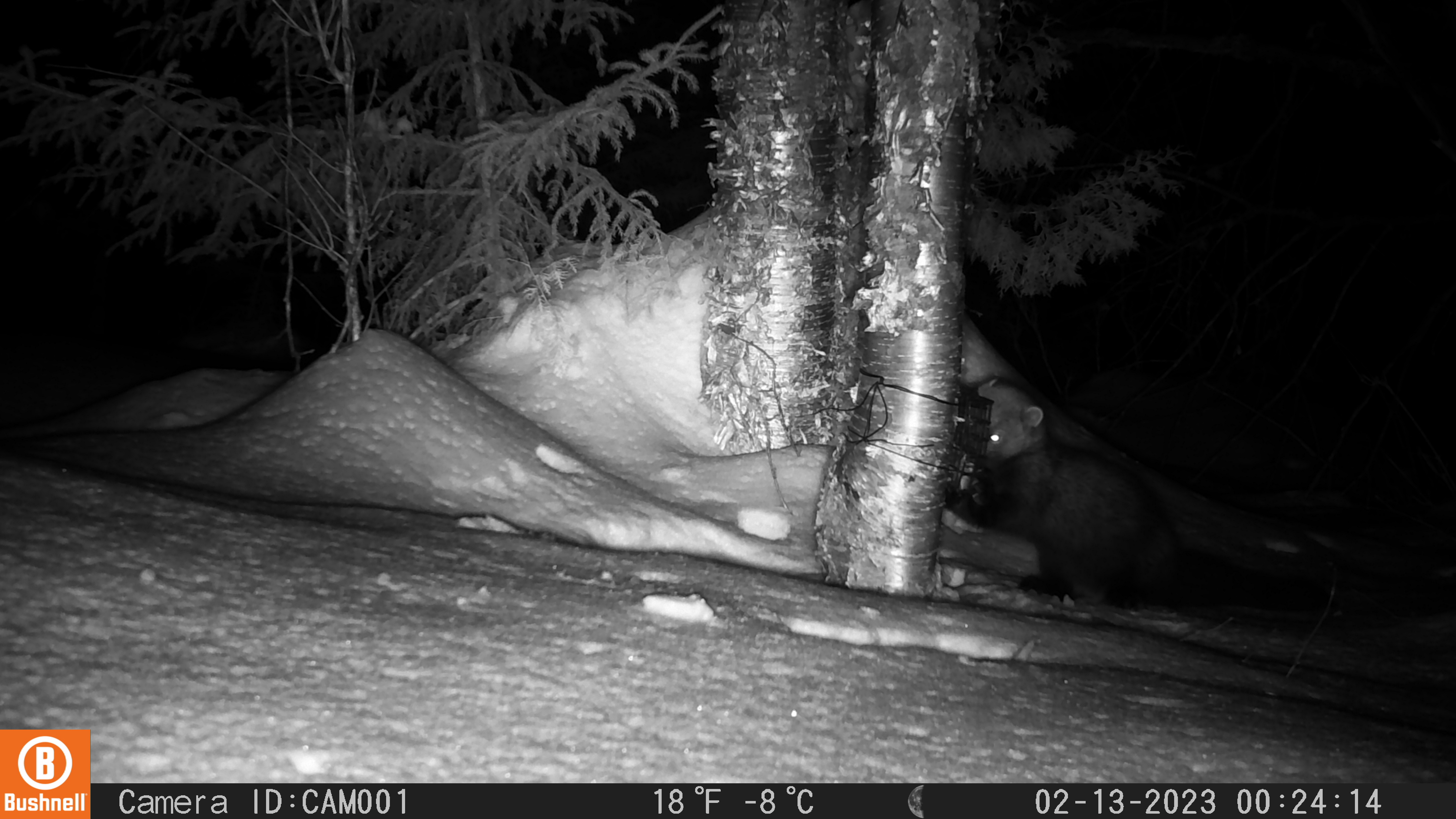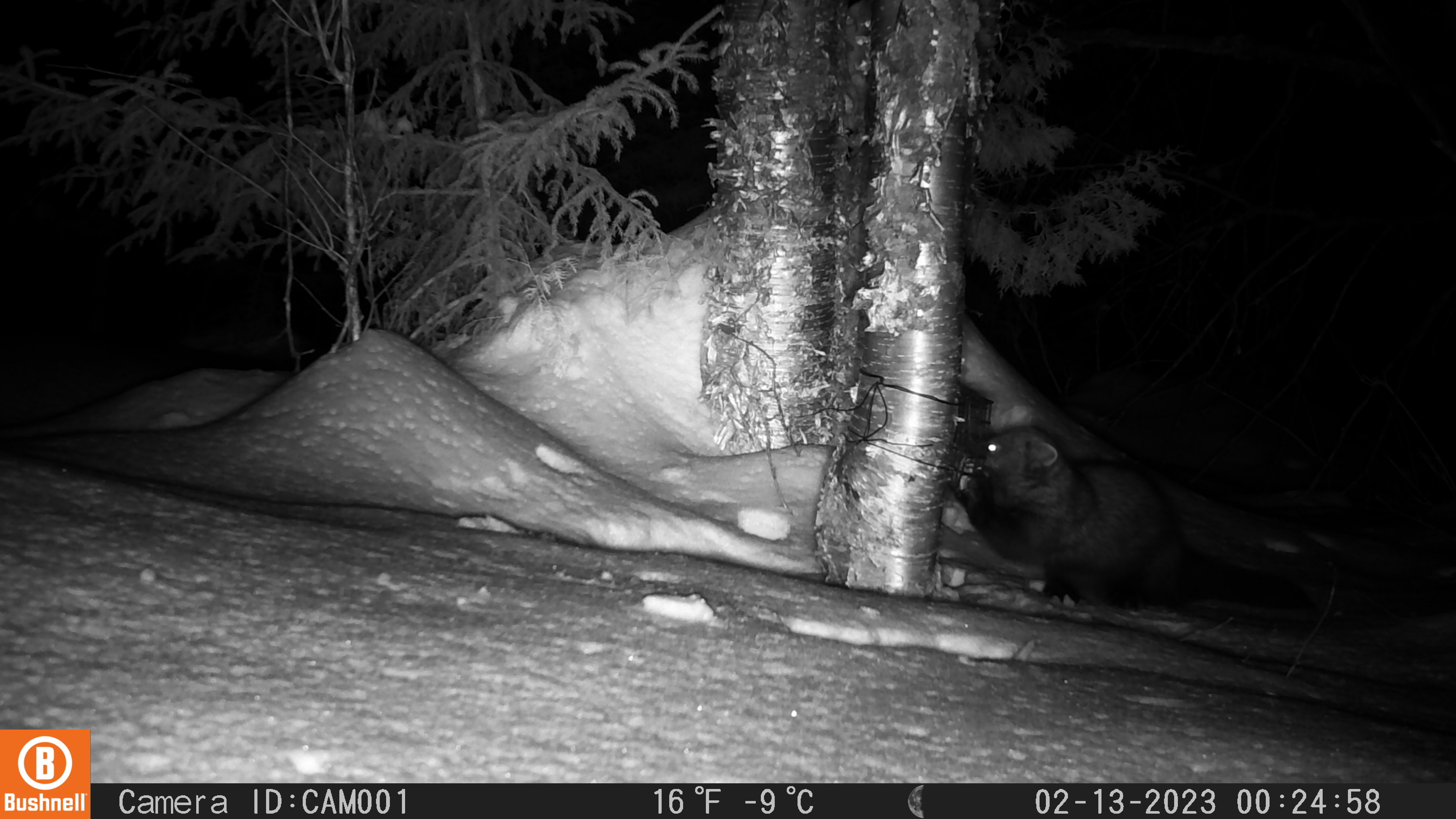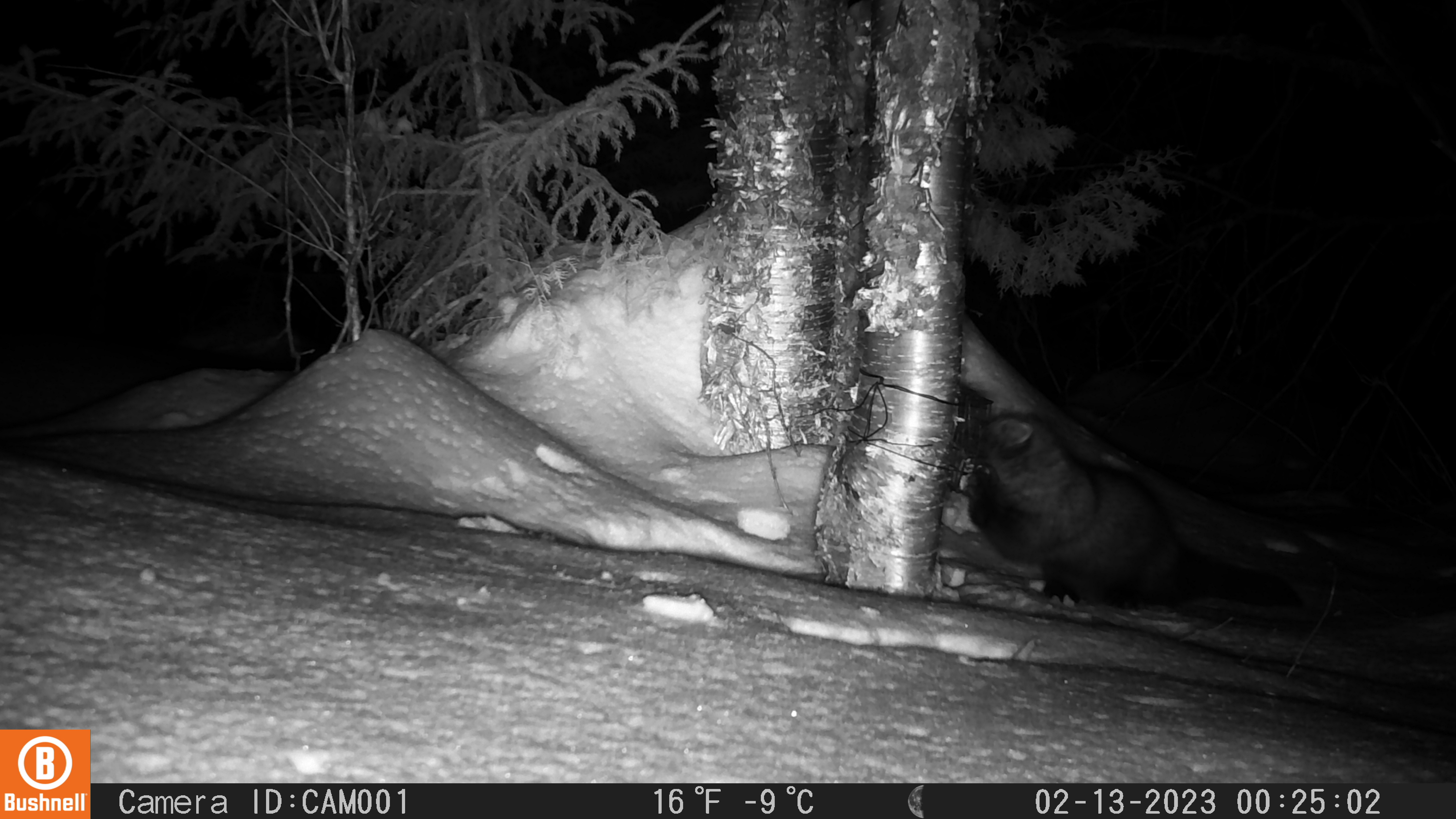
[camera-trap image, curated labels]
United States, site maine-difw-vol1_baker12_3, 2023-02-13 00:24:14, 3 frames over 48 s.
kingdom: Animalia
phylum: Chordata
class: Mammalia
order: Carnivora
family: Mustelidae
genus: Pekania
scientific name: Pekania pennanti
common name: fisher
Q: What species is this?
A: Fisher (Pekania pennanti).